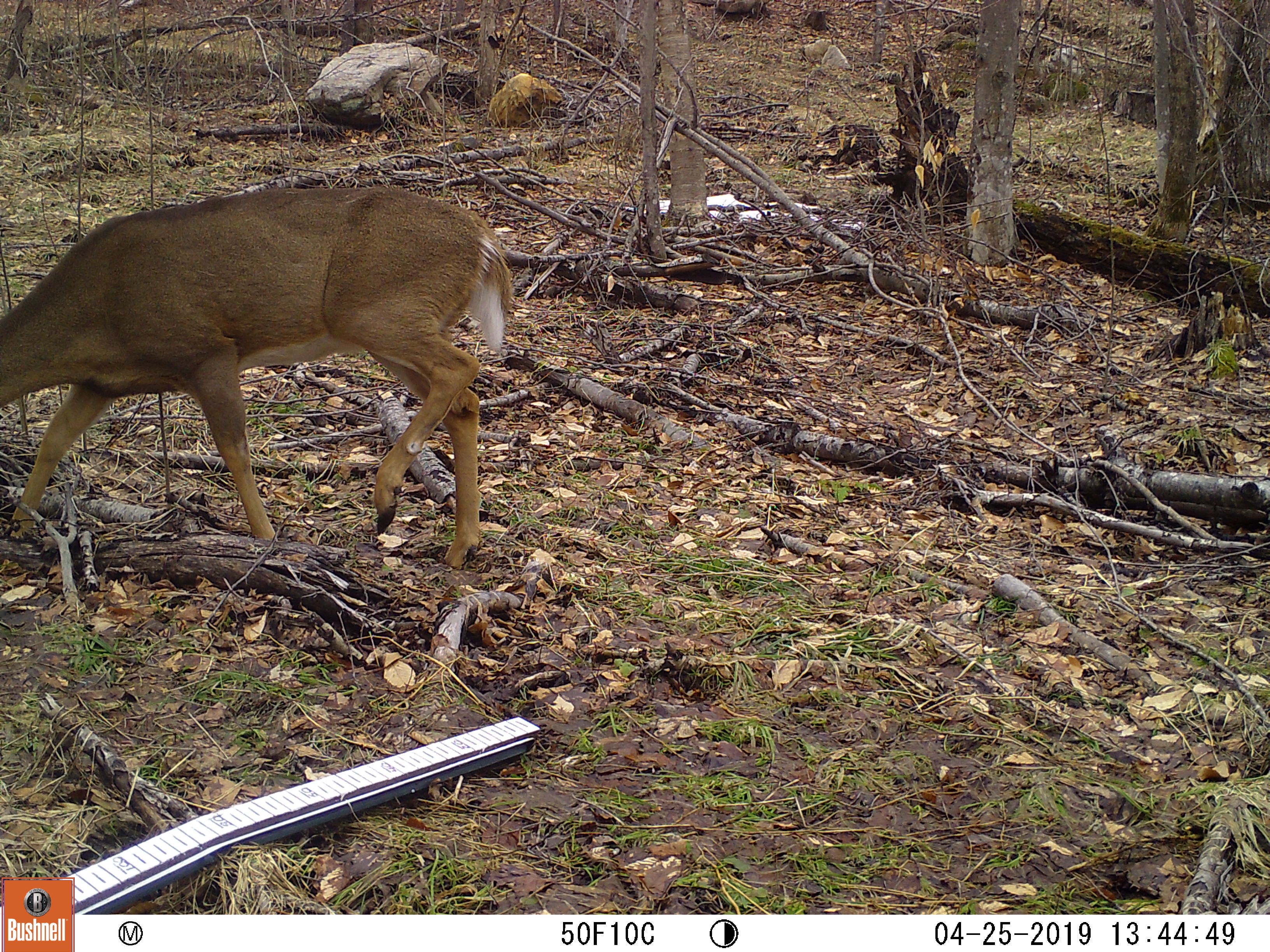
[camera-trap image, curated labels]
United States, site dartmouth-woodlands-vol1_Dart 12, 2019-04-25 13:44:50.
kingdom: Animalia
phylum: Chordata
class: Mammalia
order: Artiodactyla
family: Cervidae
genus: Odocoileus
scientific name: Odocoileus virginianus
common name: white-tailed deer